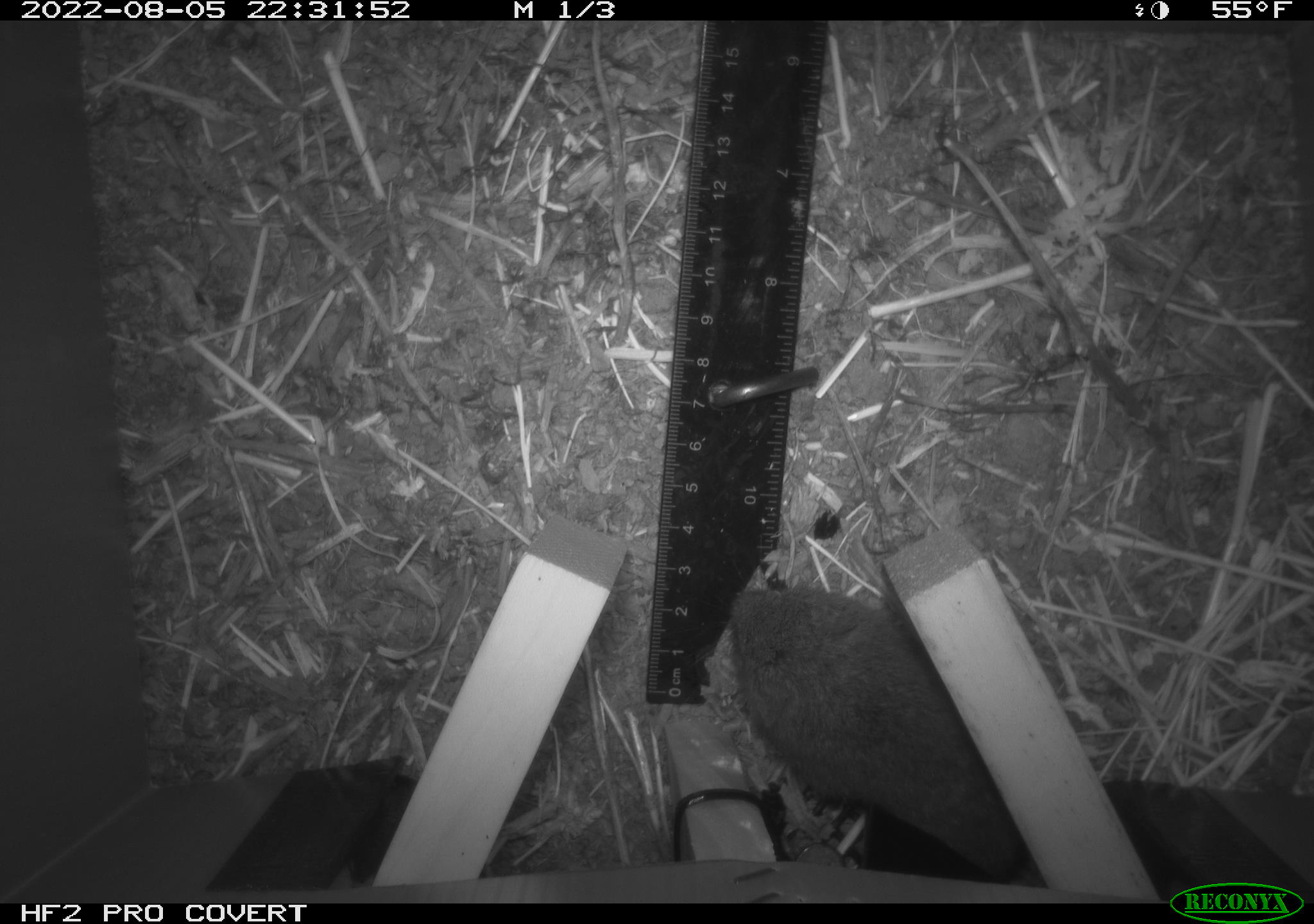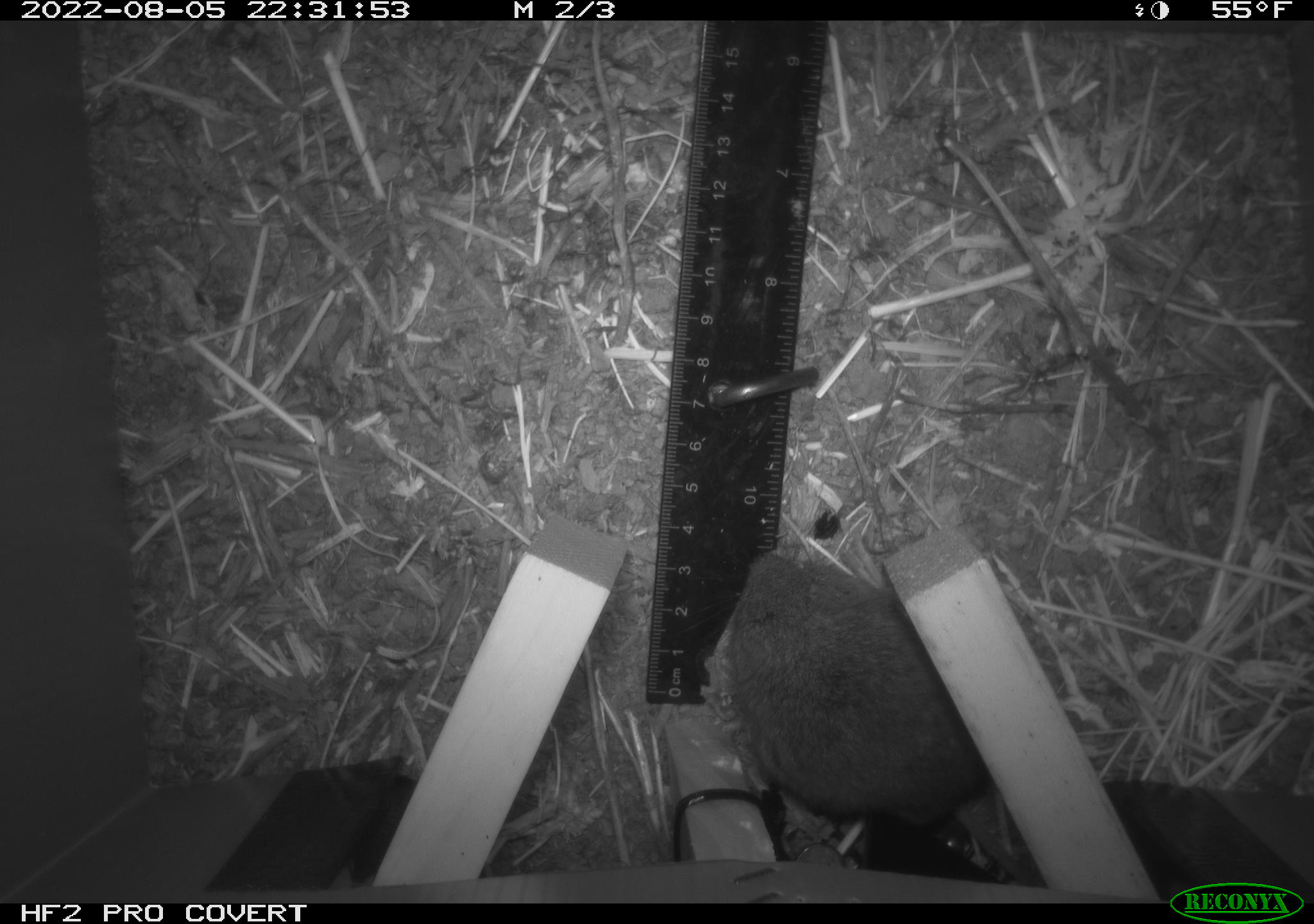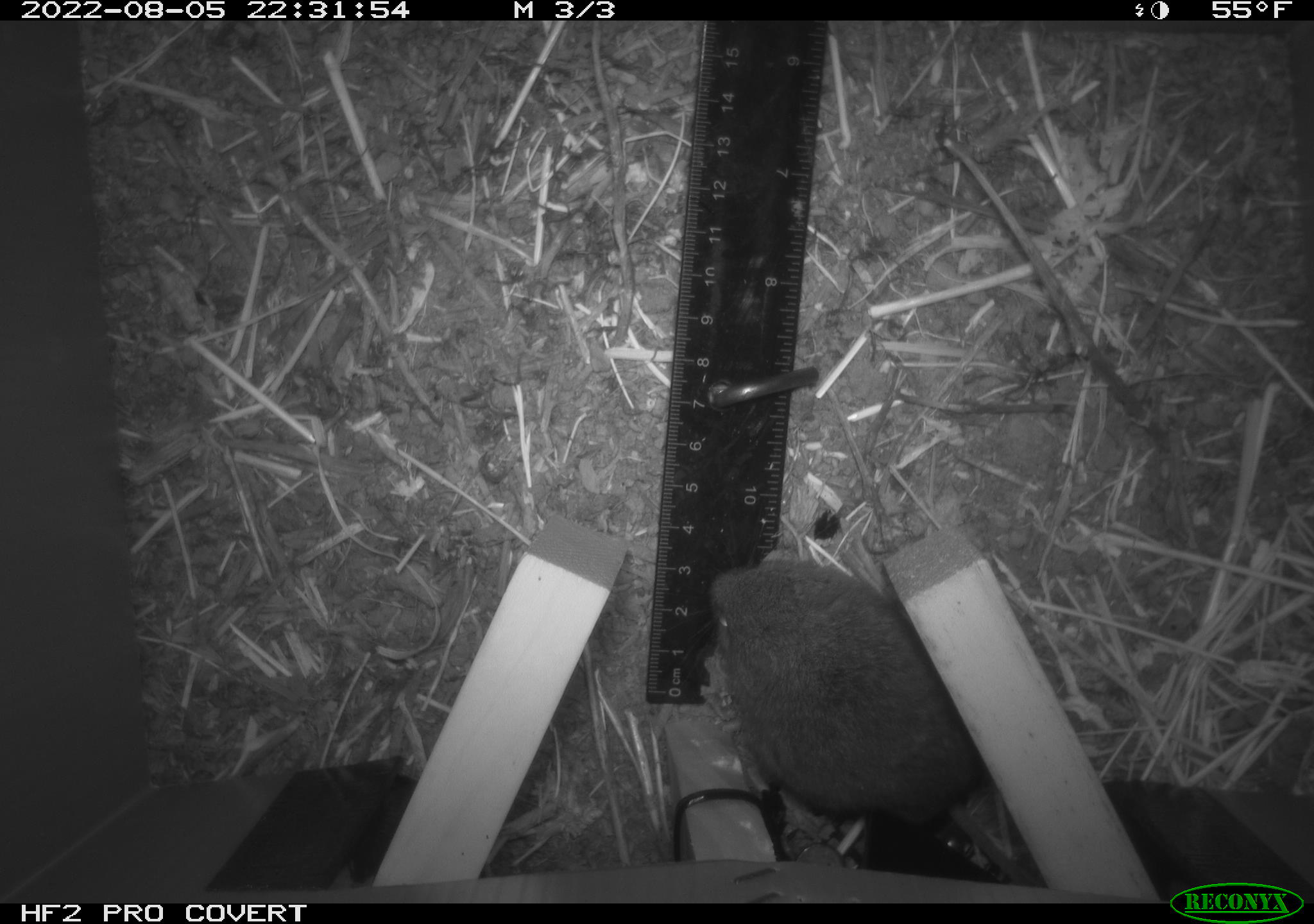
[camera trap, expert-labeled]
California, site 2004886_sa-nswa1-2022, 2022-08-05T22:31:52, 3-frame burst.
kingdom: Animalia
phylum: Chordata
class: Mammalia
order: Rodentia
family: Cricetidae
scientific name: Cricetidae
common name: hamsters, voles, lemmings, and allies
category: cricetidae family